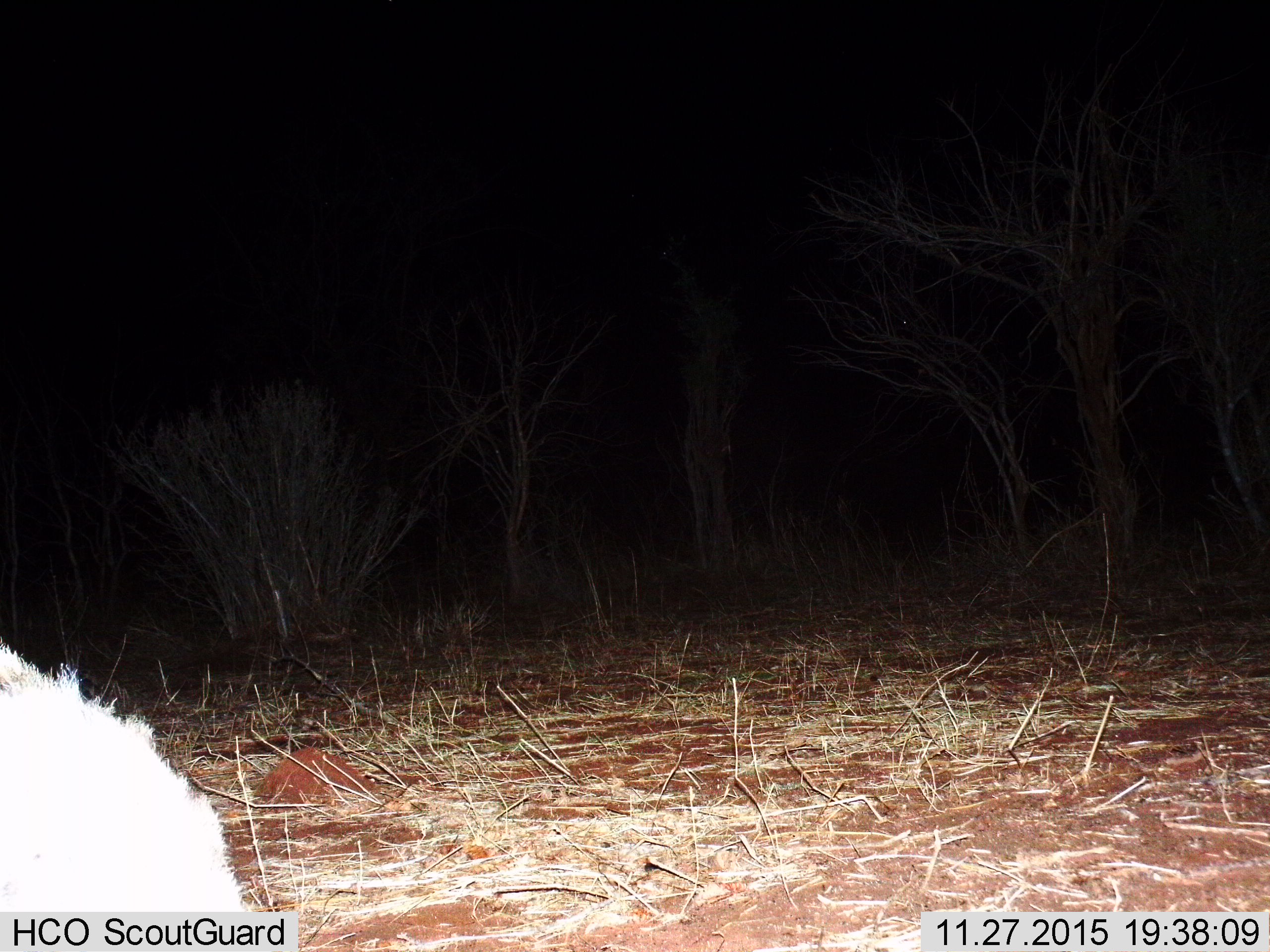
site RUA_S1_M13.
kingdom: Animalia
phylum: Chordata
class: Mammalia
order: Carnivora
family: Canidae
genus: Lupulella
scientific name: Lupulella mesomelas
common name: black-backed jackal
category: jackalblackbacked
Jackalblackbacked (black-backed jackal) (Lupulella mesomelas), count 1. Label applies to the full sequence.